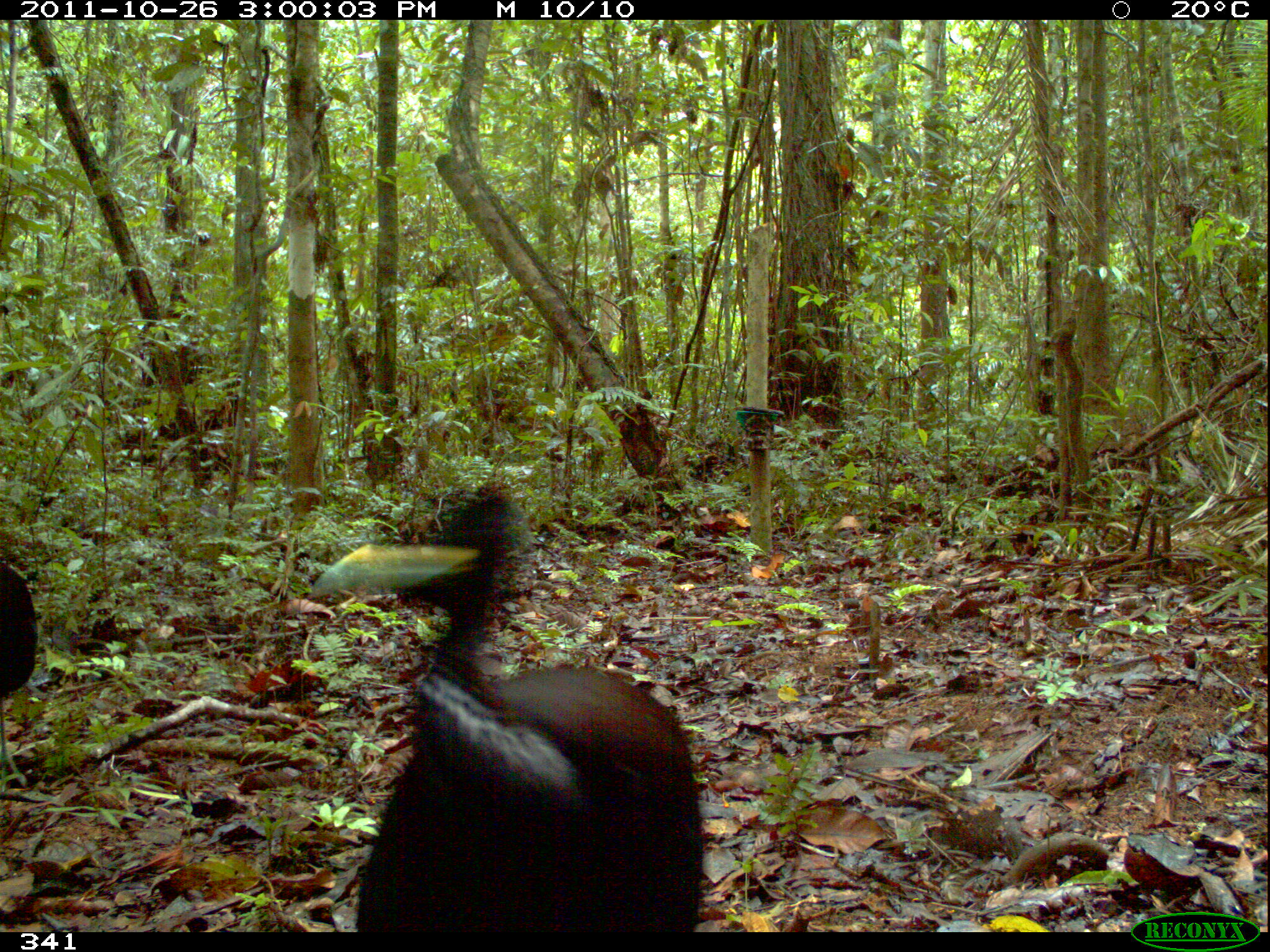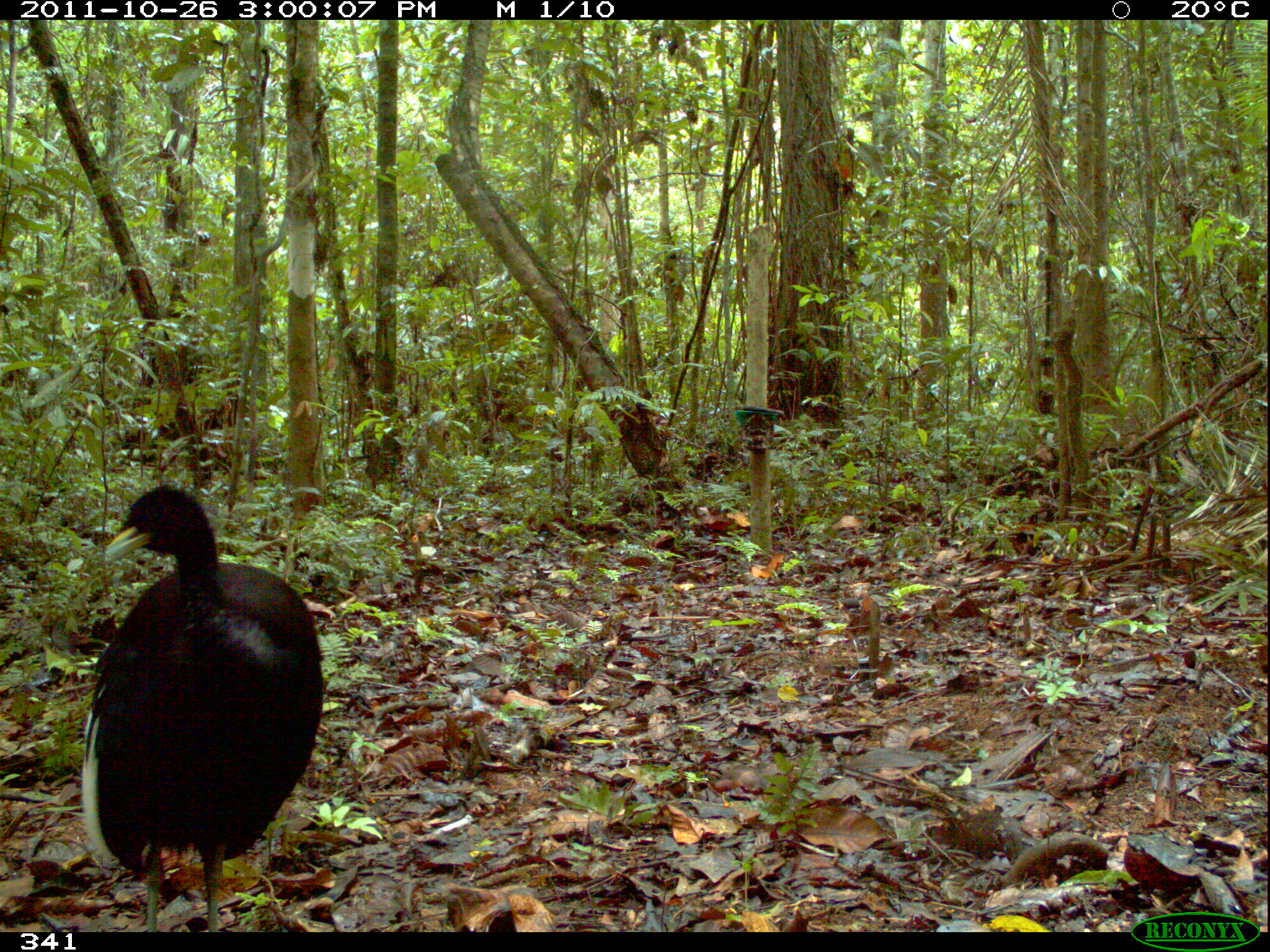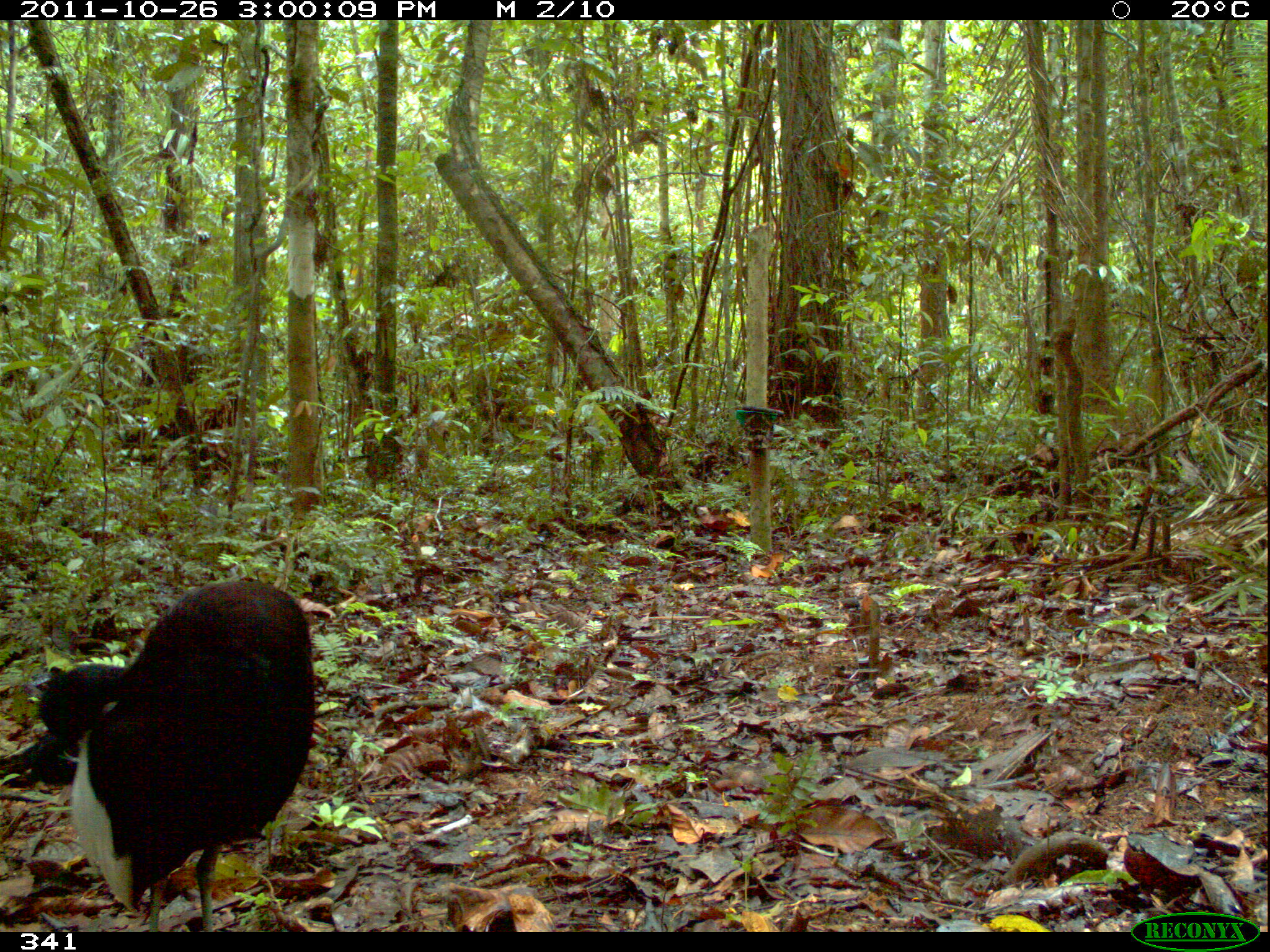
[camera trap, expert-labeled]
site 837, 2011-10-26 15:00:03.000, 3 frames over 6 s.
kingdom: Animalia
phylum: Chordata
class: Aves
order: Gruiformes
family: Psophiidae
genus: Psophia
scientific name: Psophia leucoptera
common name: pale-winged trumpeter